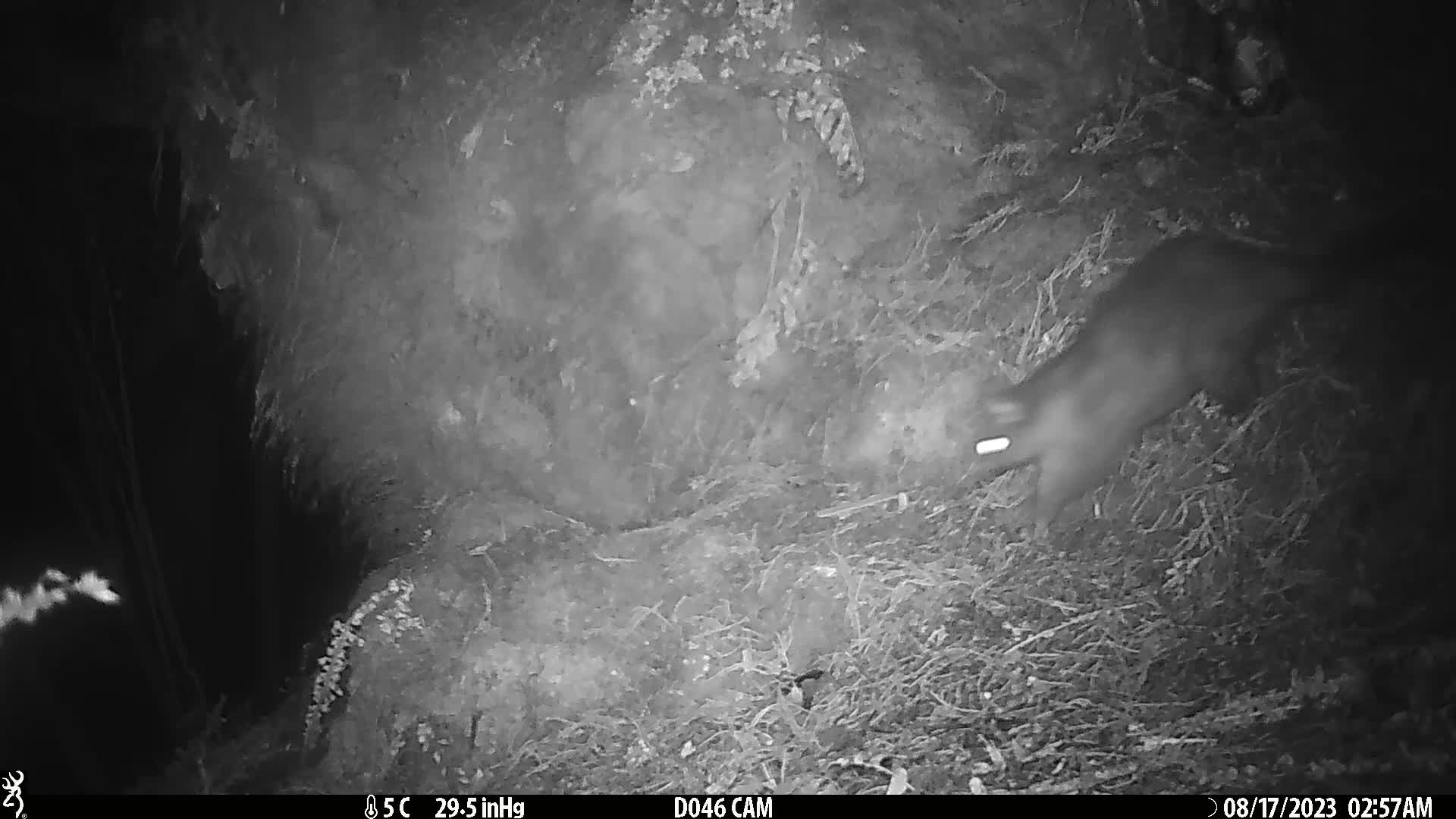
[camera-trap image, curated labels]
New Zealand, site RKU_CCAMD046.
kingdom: Animalia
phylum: Chordata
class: Mammalia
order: Diprotodontia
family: Phalangeridae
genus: Trichosurus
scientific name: Trichosurus vulpecula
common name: common brushtail possum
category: possum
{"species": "possum (common brushtail possum) (Trichosurus vulpecula)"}